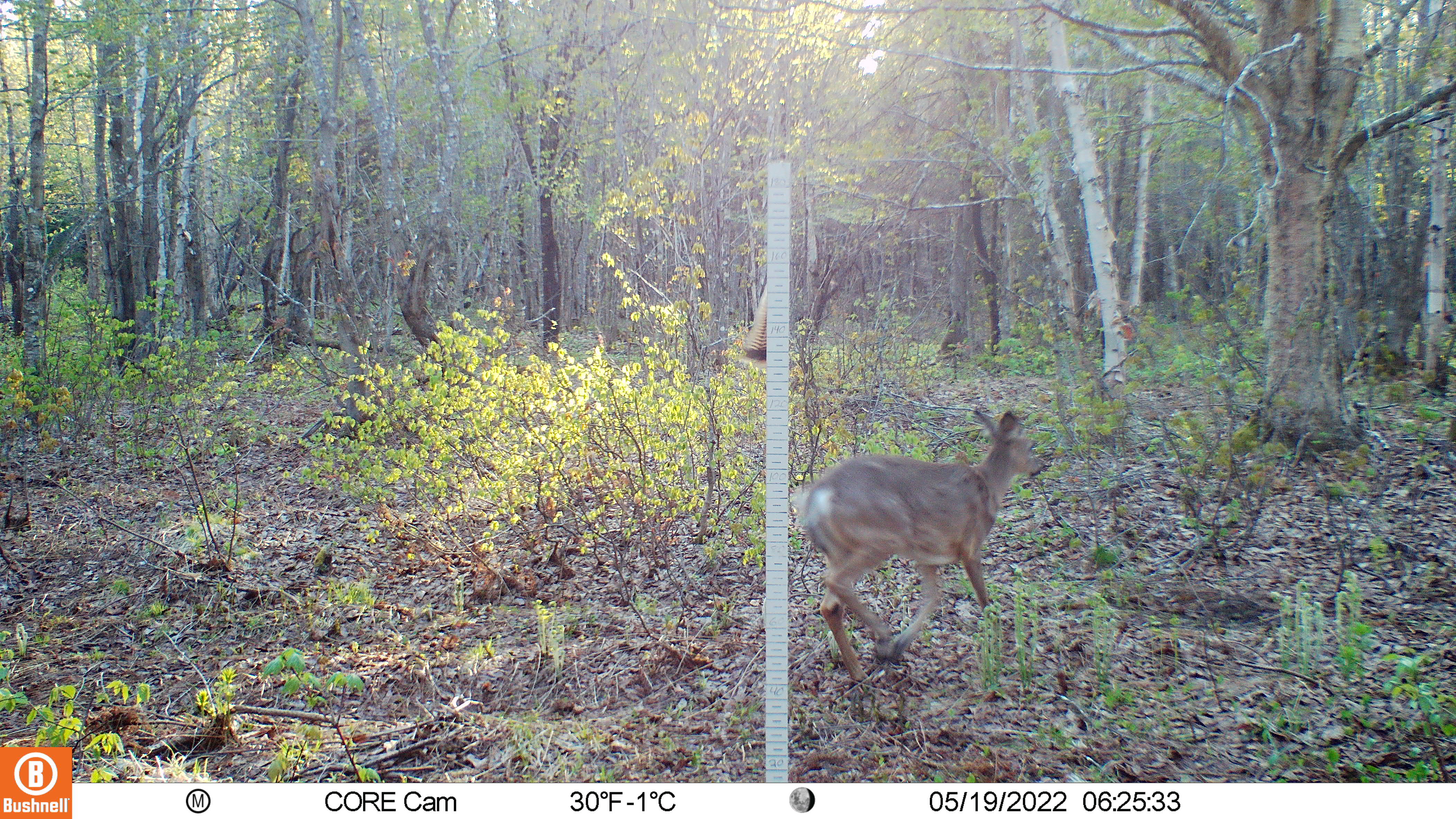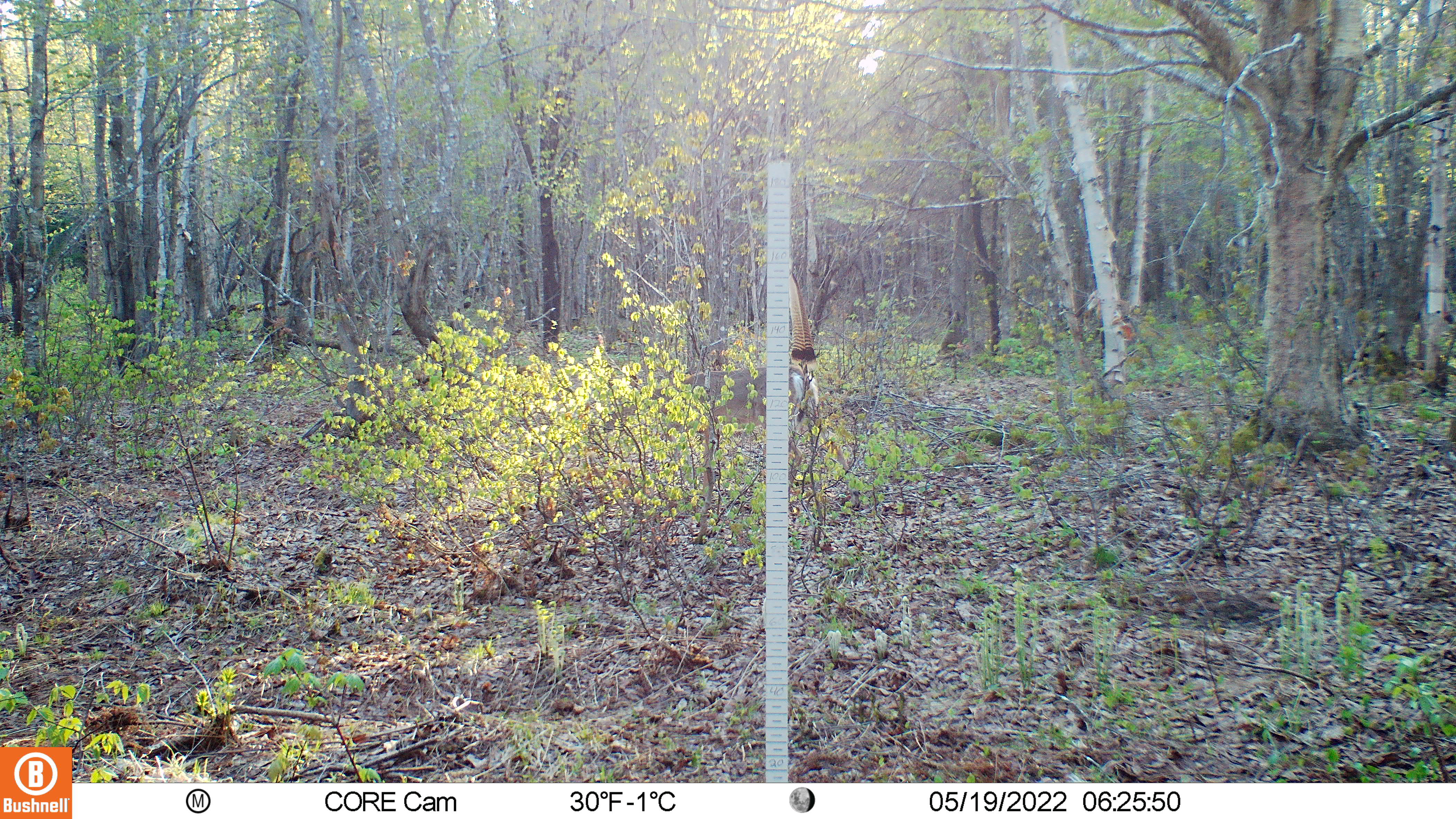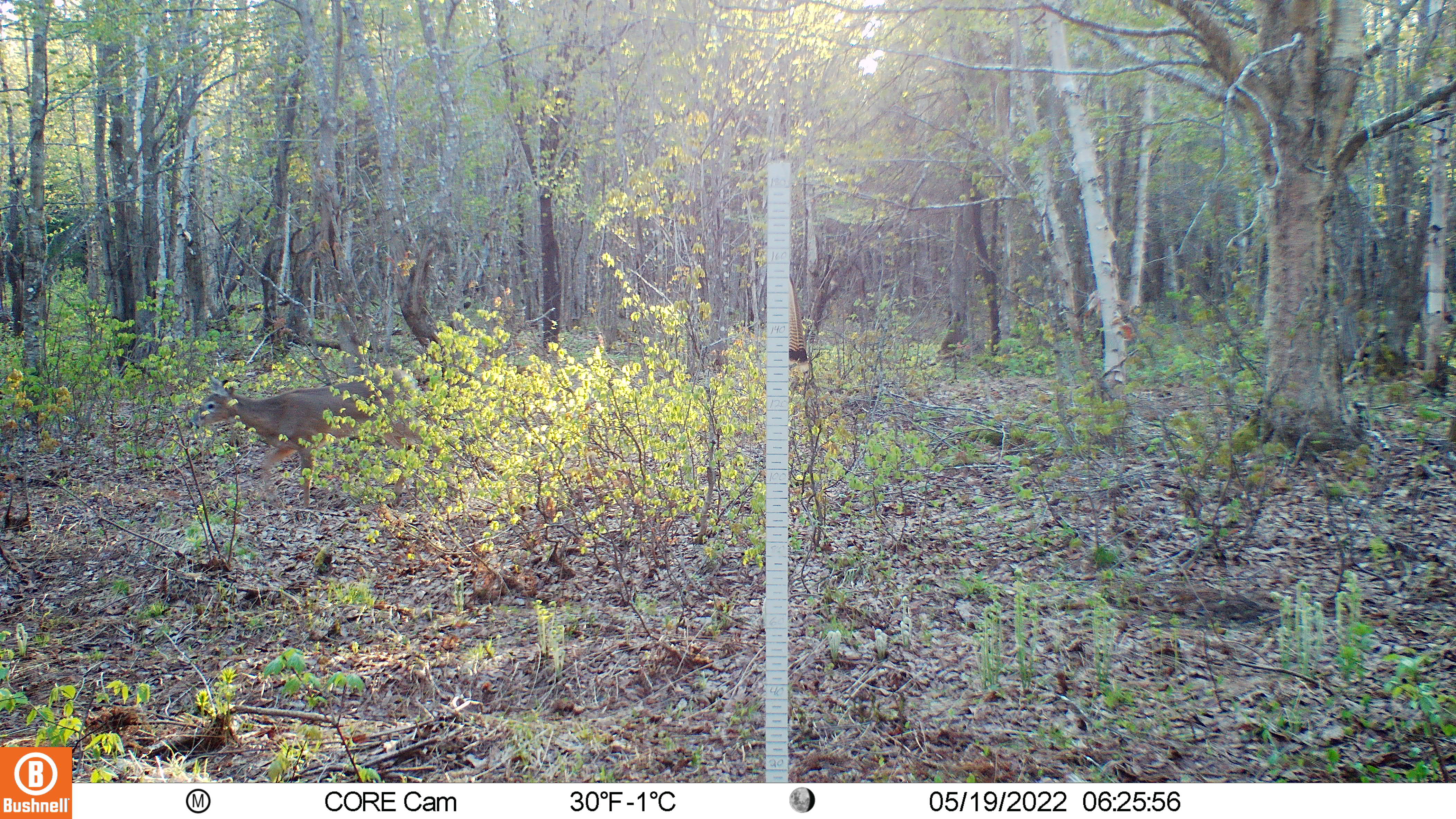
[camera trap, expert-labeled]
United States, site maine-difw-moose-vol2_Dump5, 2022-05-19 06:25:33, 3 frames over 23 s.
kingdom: Animalia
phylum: Chordata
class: Mammalia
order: Artiodactyla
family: Cervidae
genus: Odocoileus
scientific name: Odocoileus virginianus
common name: white-tailed deer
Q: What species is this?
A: White-tailed deer (Odocoileus virginianus).